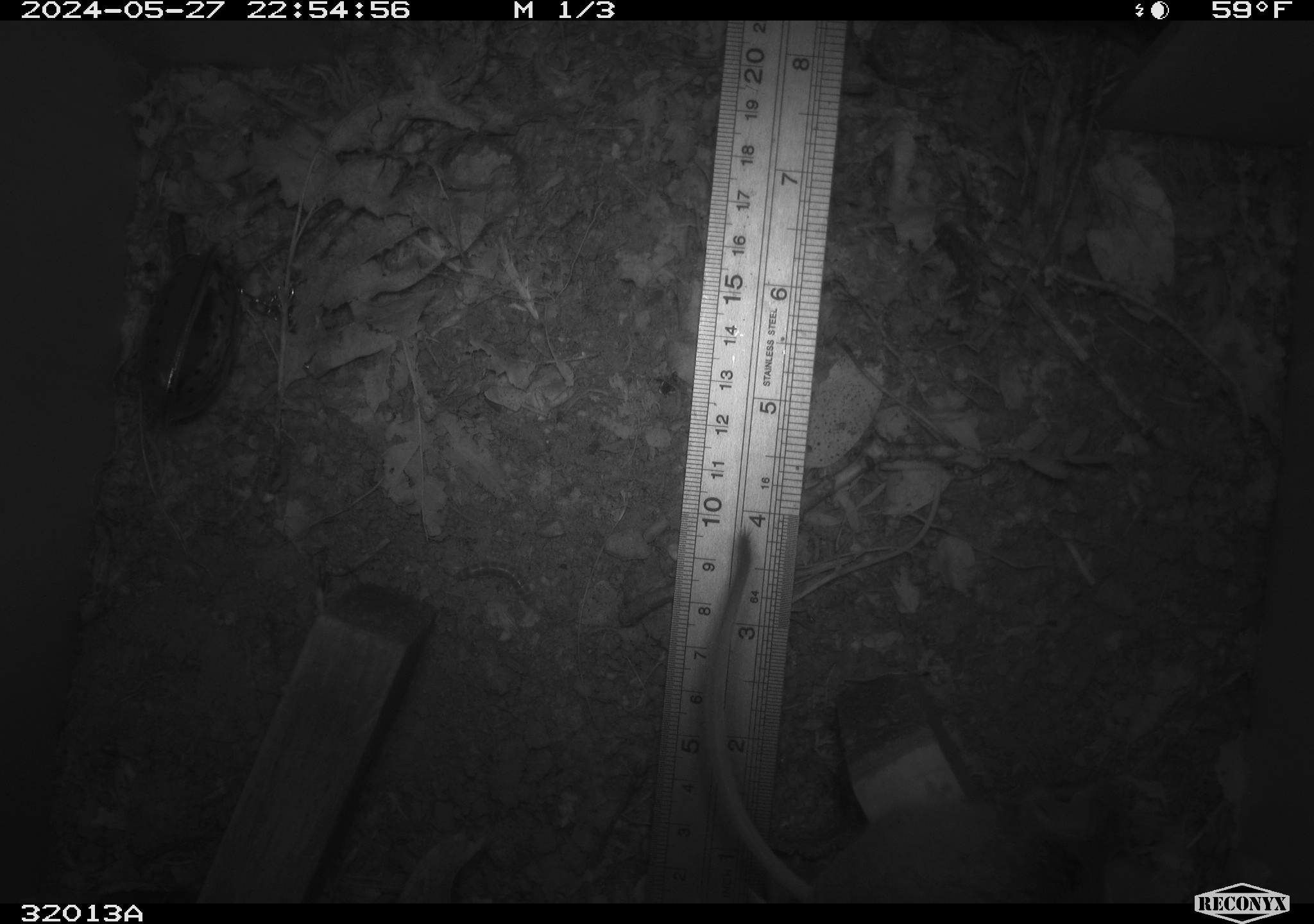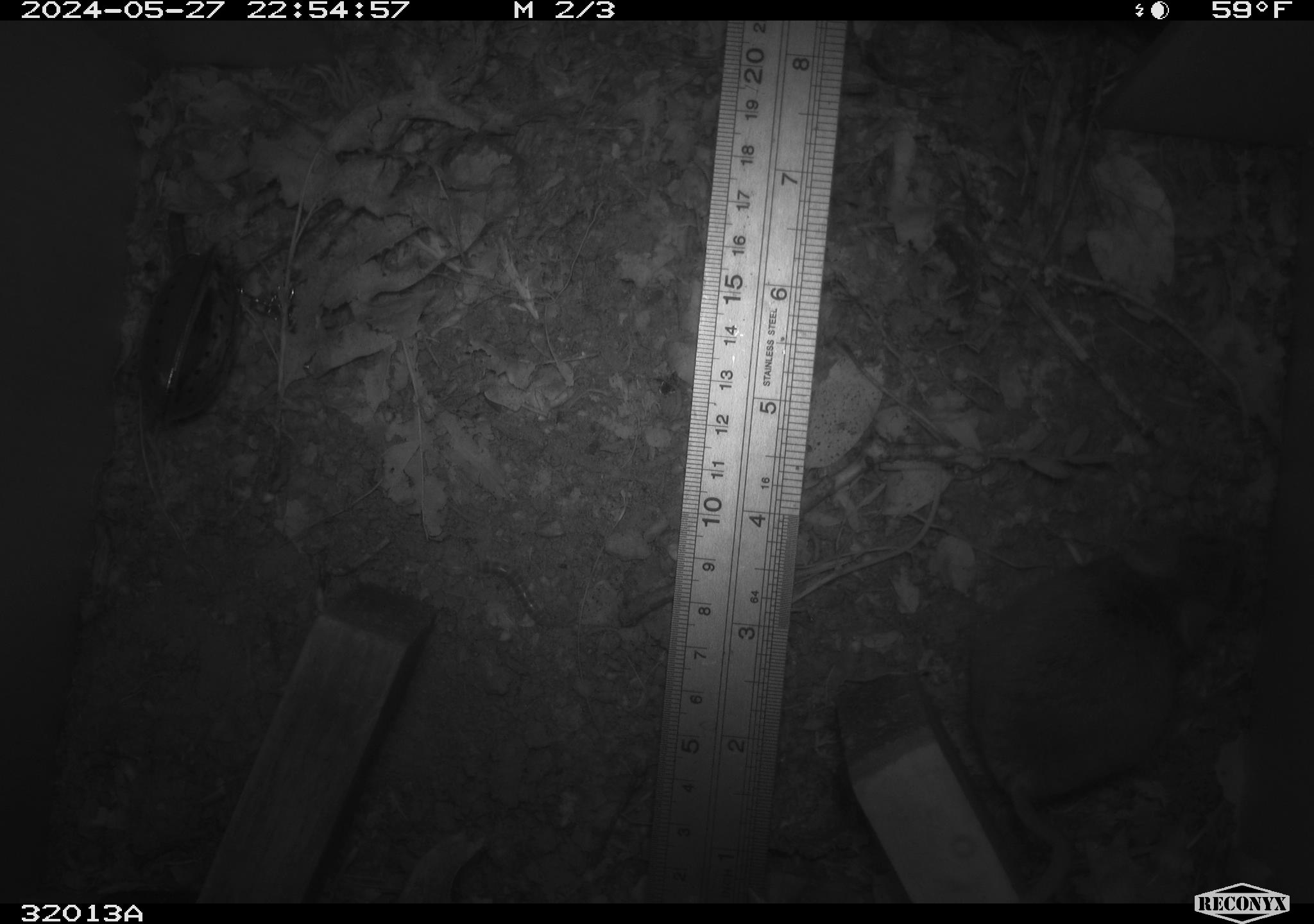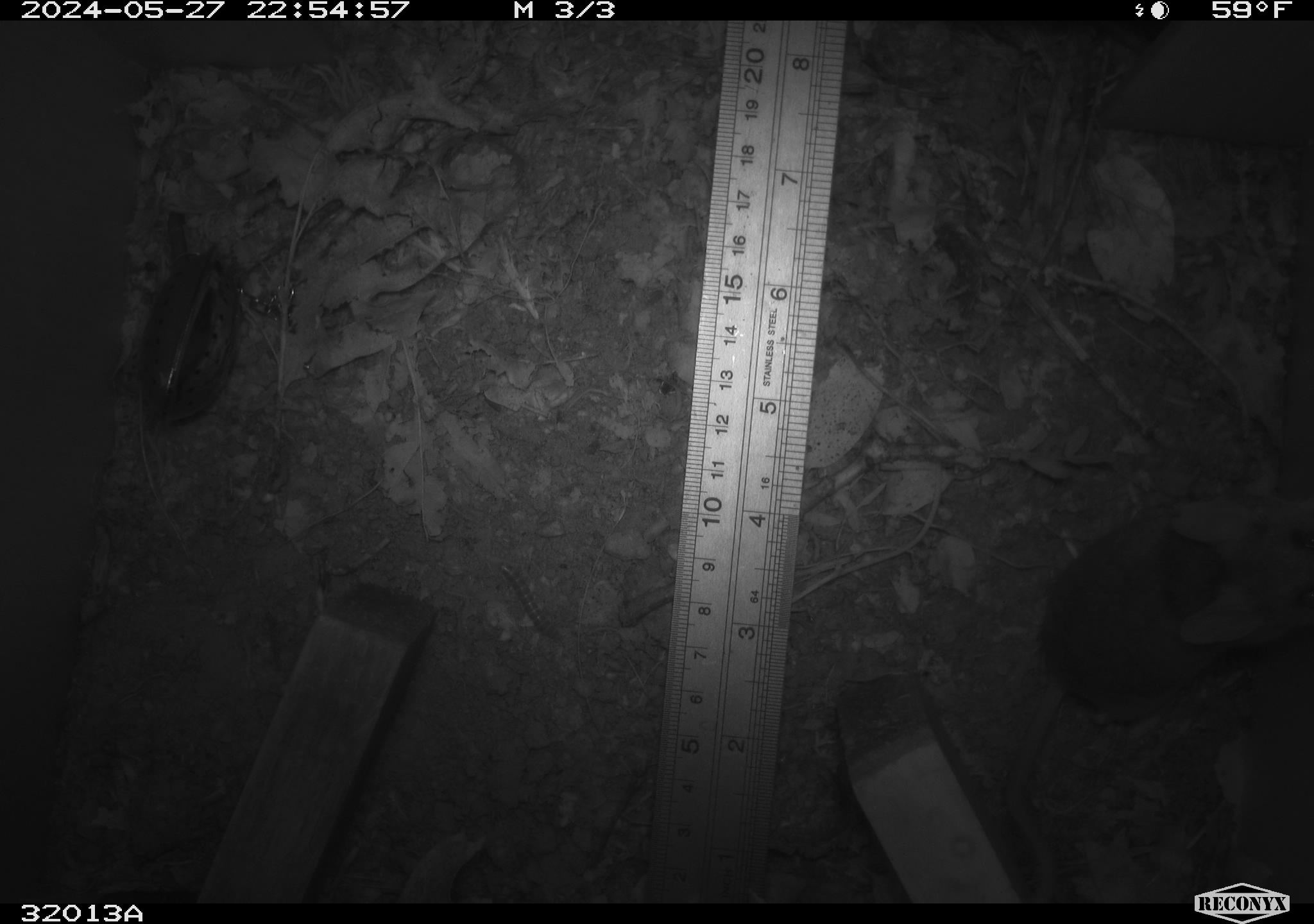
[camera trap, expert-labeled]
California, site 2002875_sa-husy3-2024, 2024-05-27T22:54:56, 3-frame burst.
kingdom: Animalia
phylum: Chordata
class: Mammalia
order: Rodentia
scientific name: Rodentia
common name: rodent